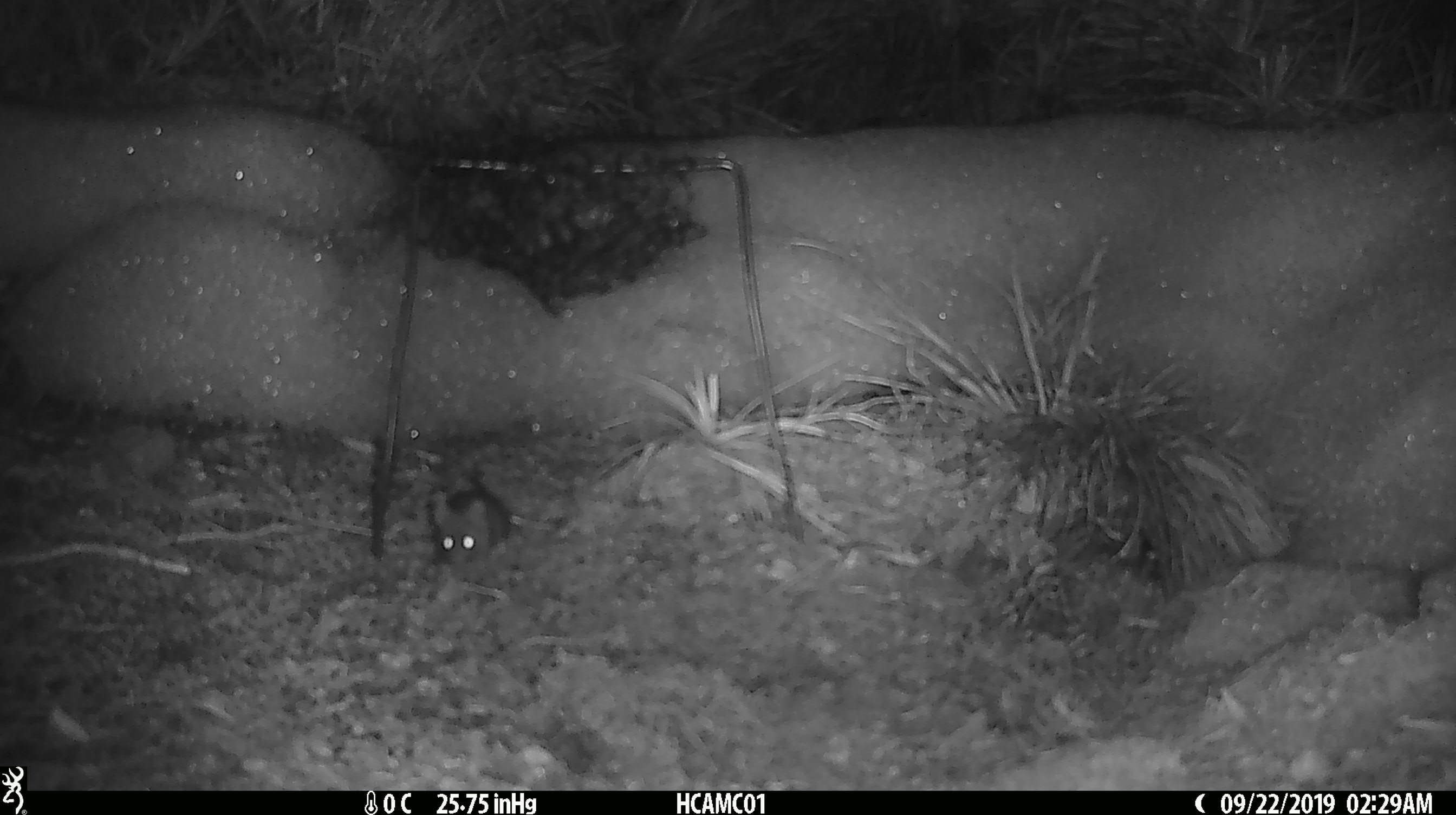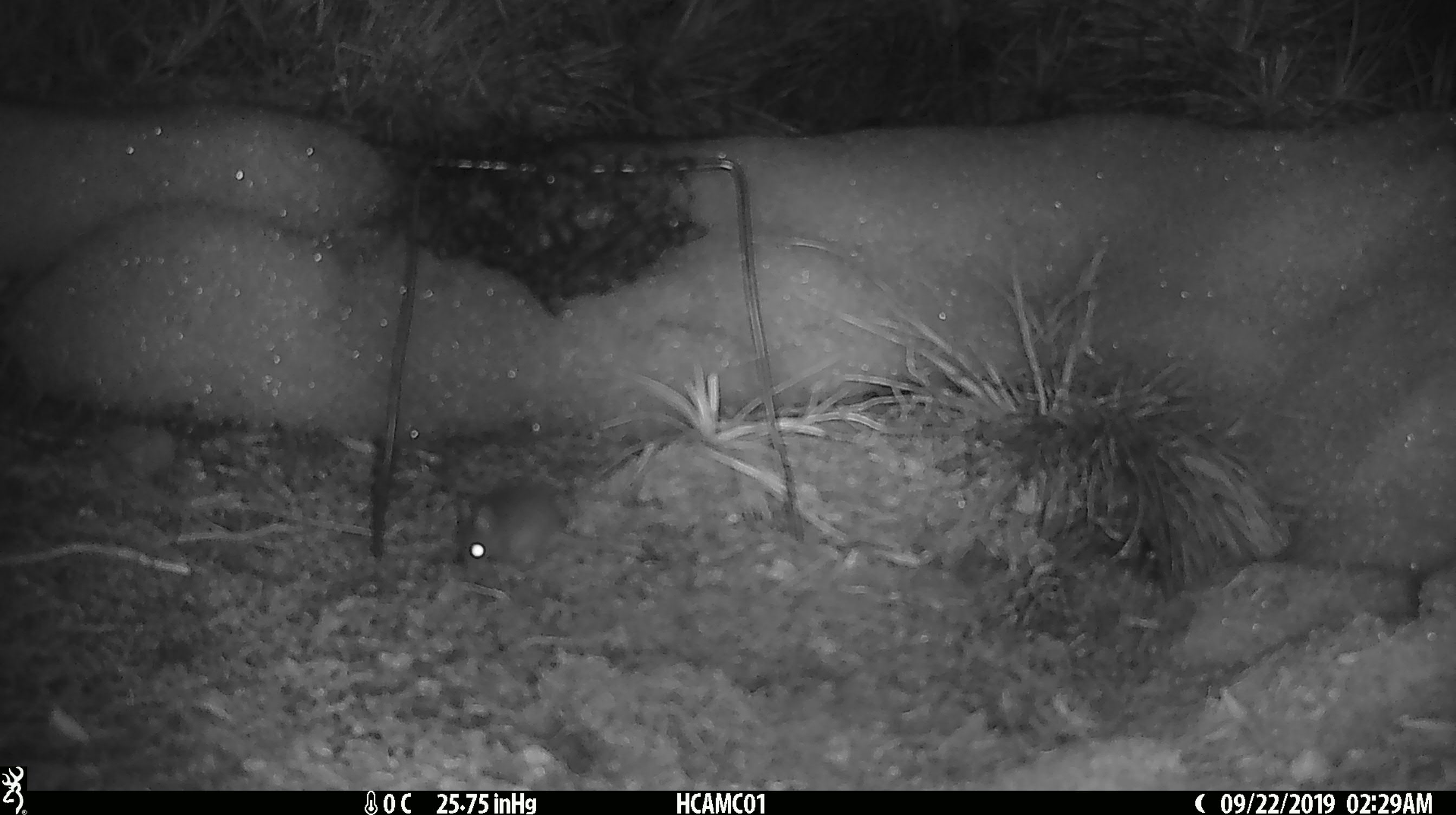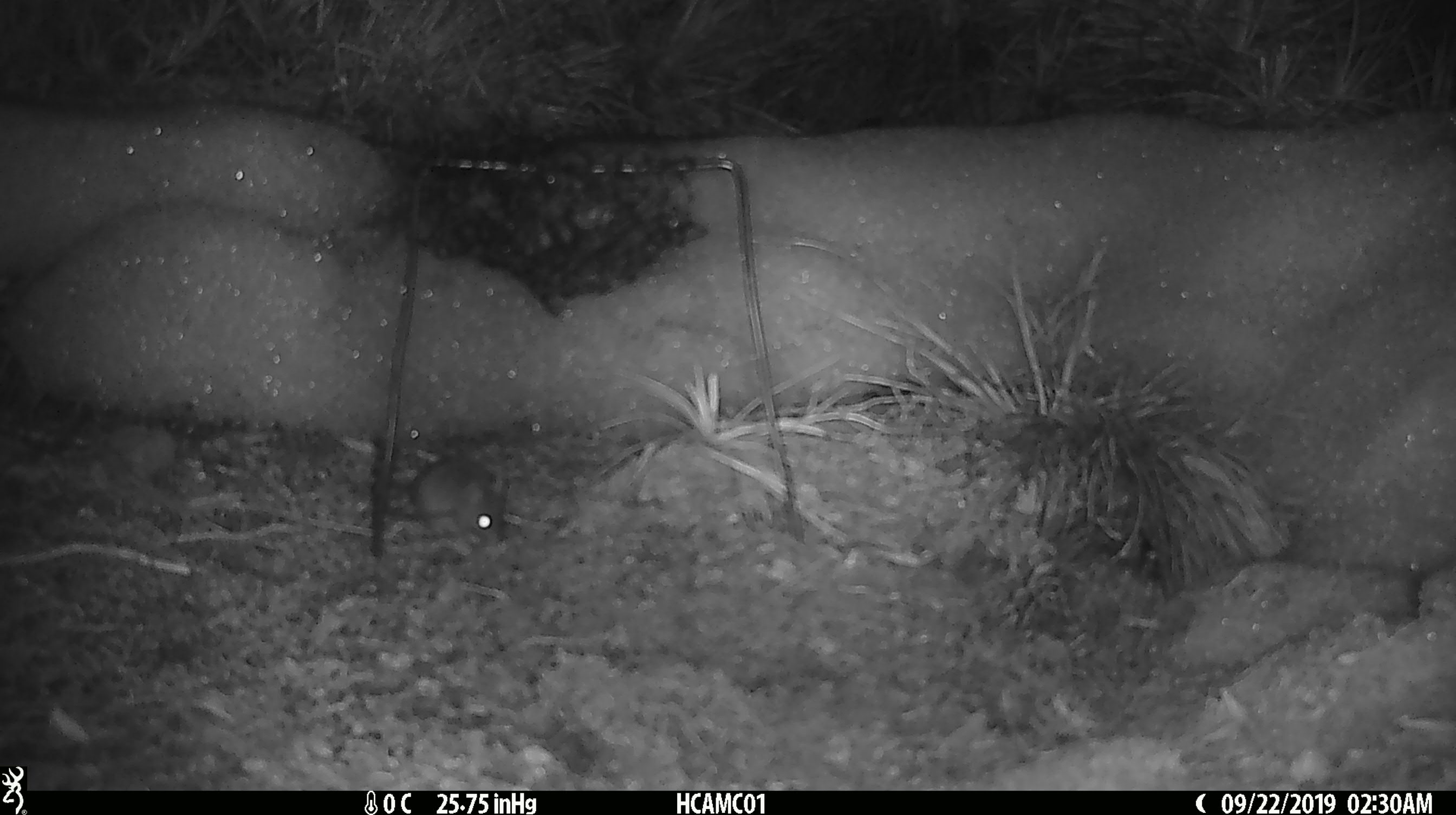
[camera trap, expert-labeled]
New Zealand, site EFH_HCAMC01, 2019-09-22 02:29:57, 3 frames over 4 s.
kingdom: Animalia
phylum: Chordata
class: Mammalia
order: Rodentia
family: Muridae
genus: Mus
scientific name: Mus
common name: mouse